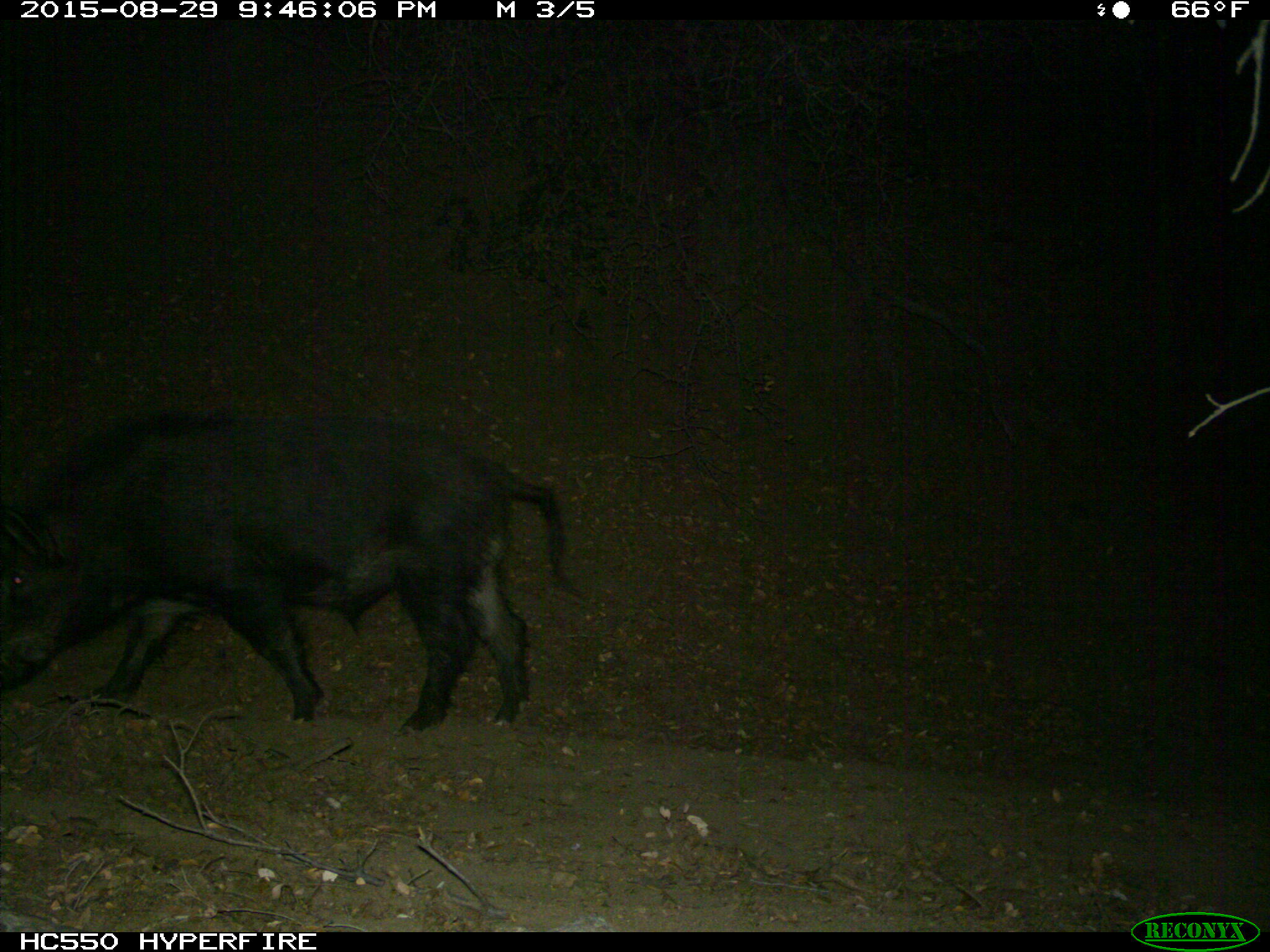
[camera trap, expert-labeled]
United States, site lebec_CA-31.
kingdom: Animalia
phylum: Chordata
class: Mammalia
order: Artiodactyla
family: Suidae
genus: Sus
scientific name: Sus scrofa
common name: wild boar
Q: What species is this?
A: Sus scrofa (wild boar).